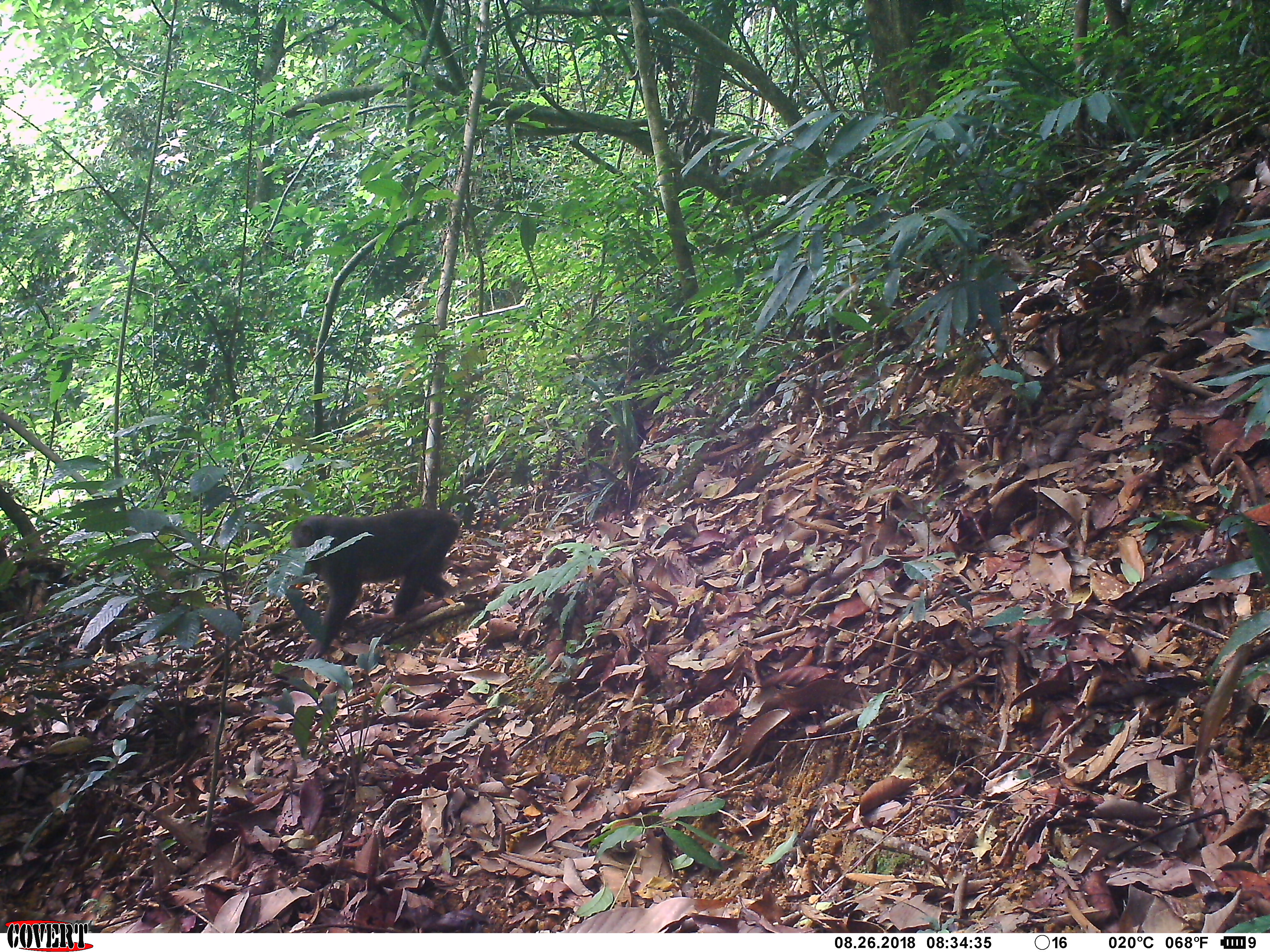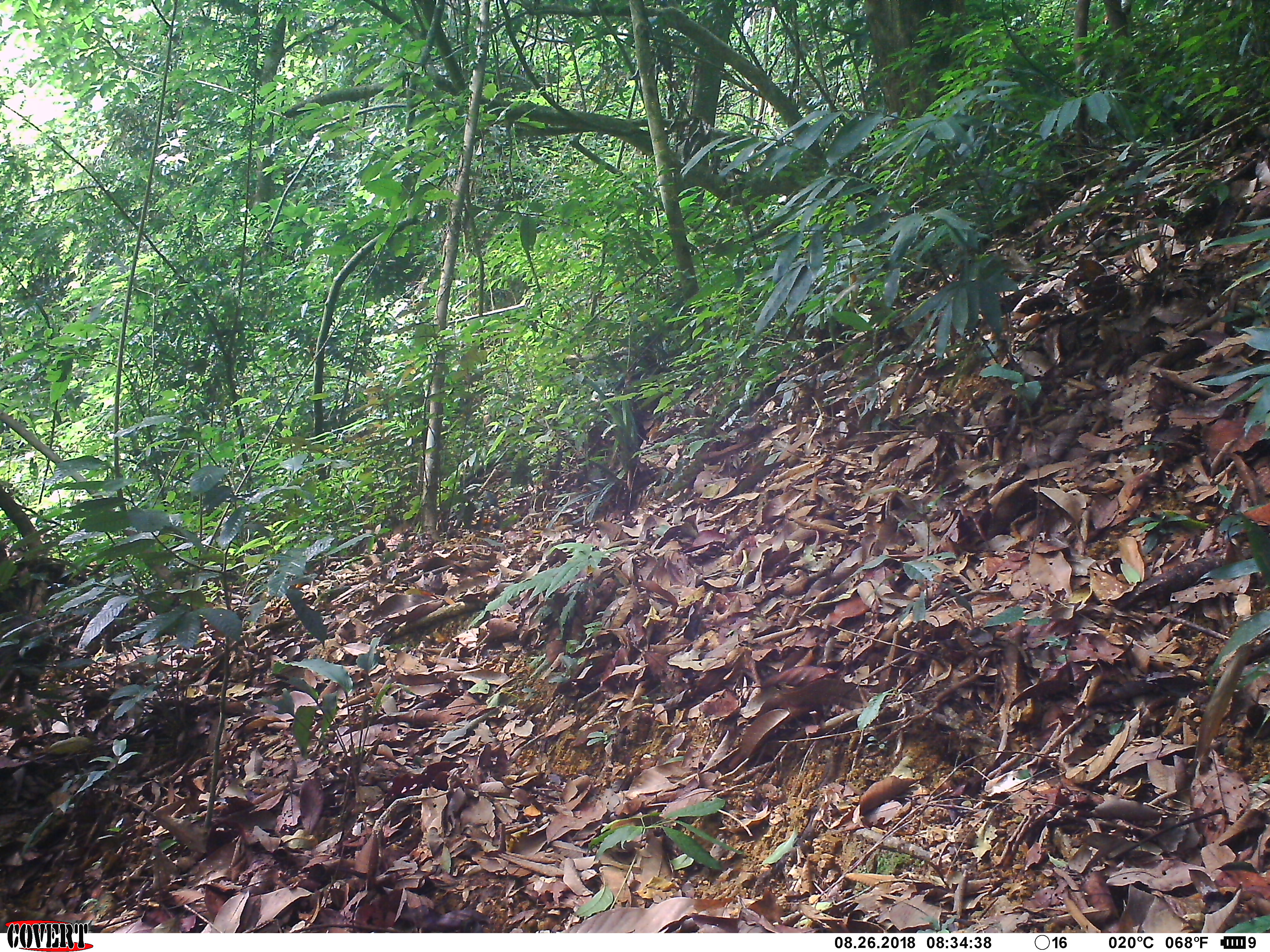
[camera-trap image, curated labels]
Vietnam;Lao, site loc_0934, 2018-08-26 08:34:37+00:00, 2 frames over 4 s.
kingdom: Animalia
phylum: Chordata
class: Mammalia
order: Primates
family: Cercopithecidae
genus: Macaca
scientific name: Macaca arctoides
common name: stump-tailed macaque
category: stump tailed macaque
Stump tailed macaque (stump-tailed macaque) (Macaca arctoides). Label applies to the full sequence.